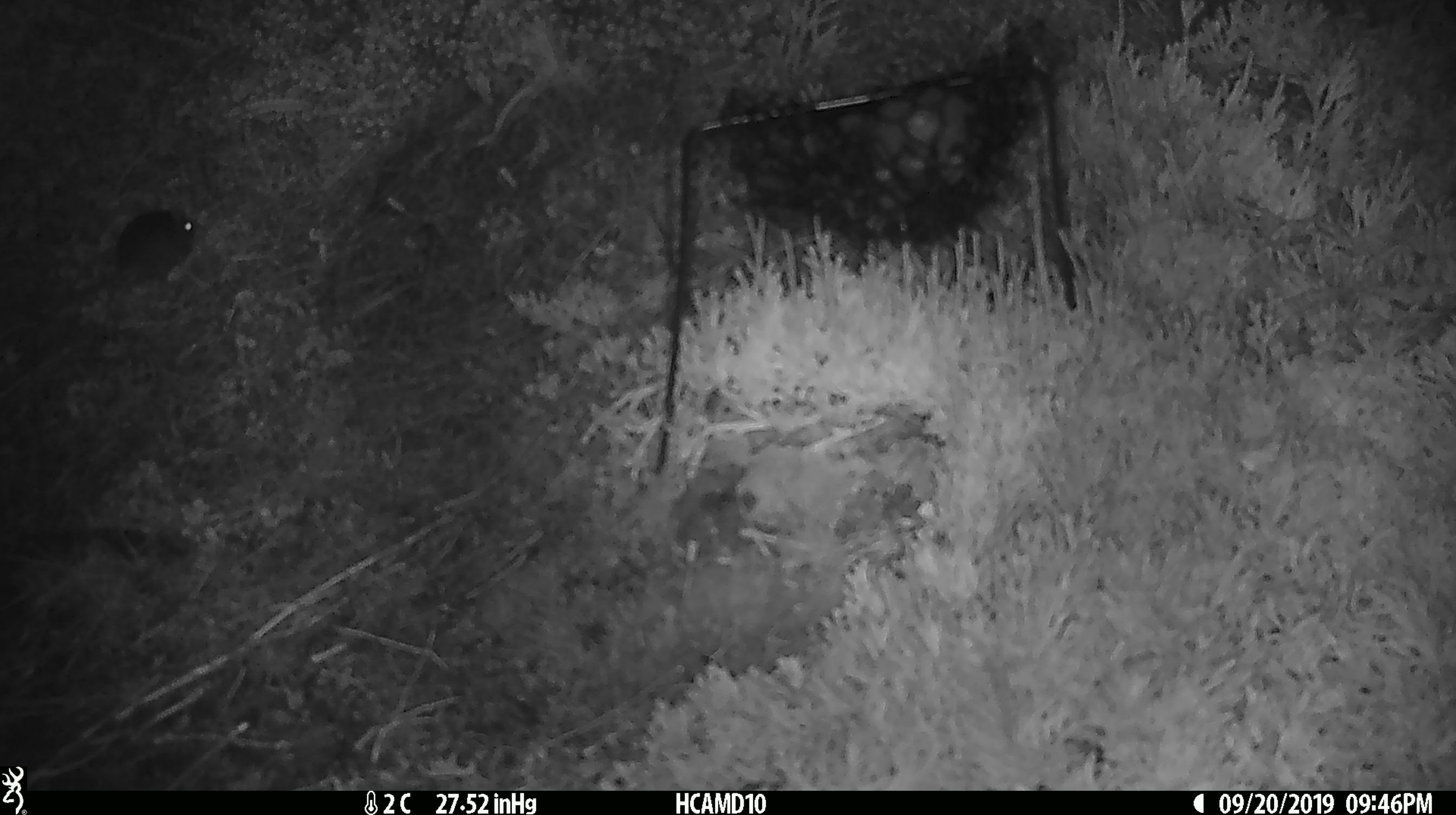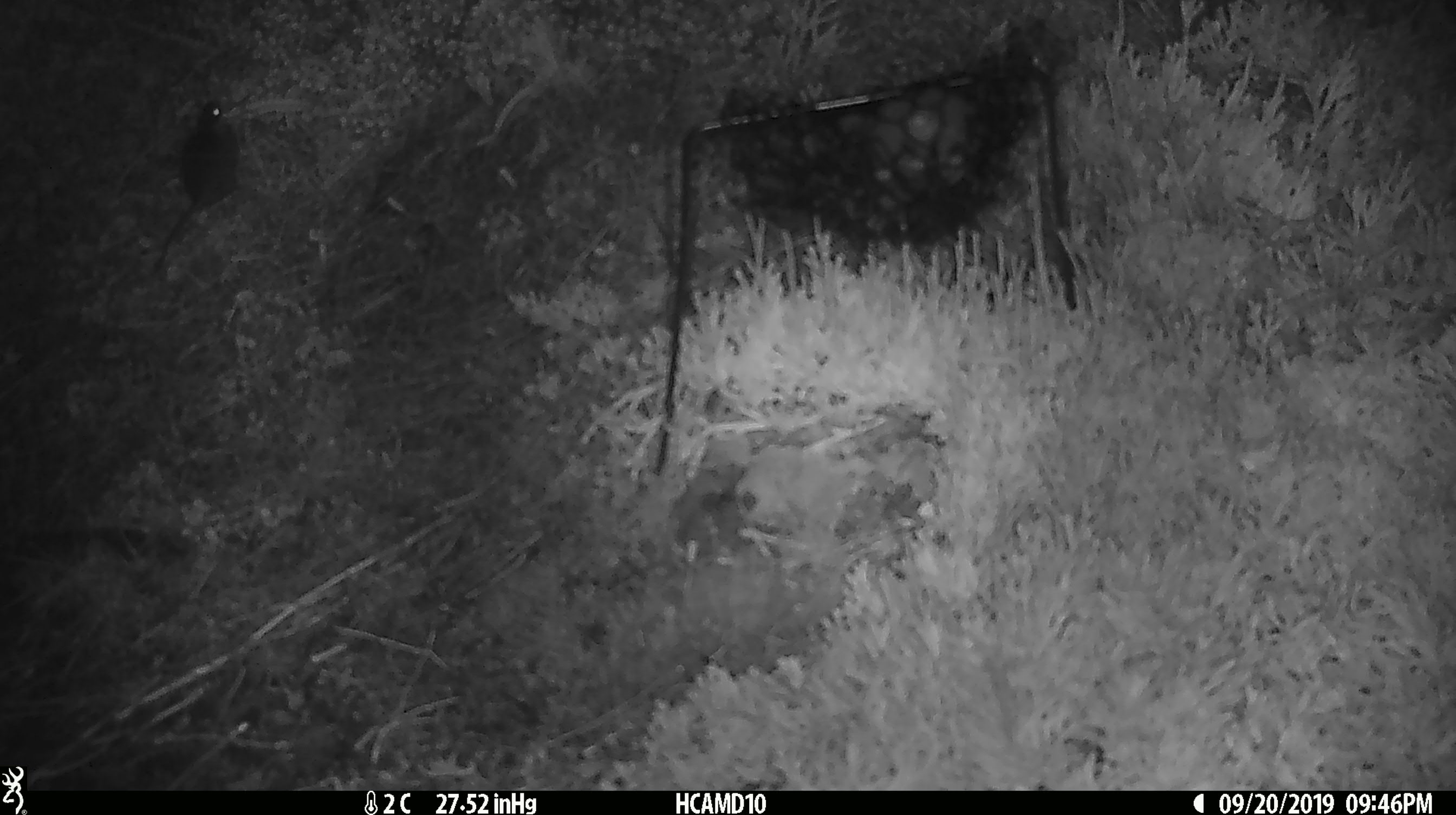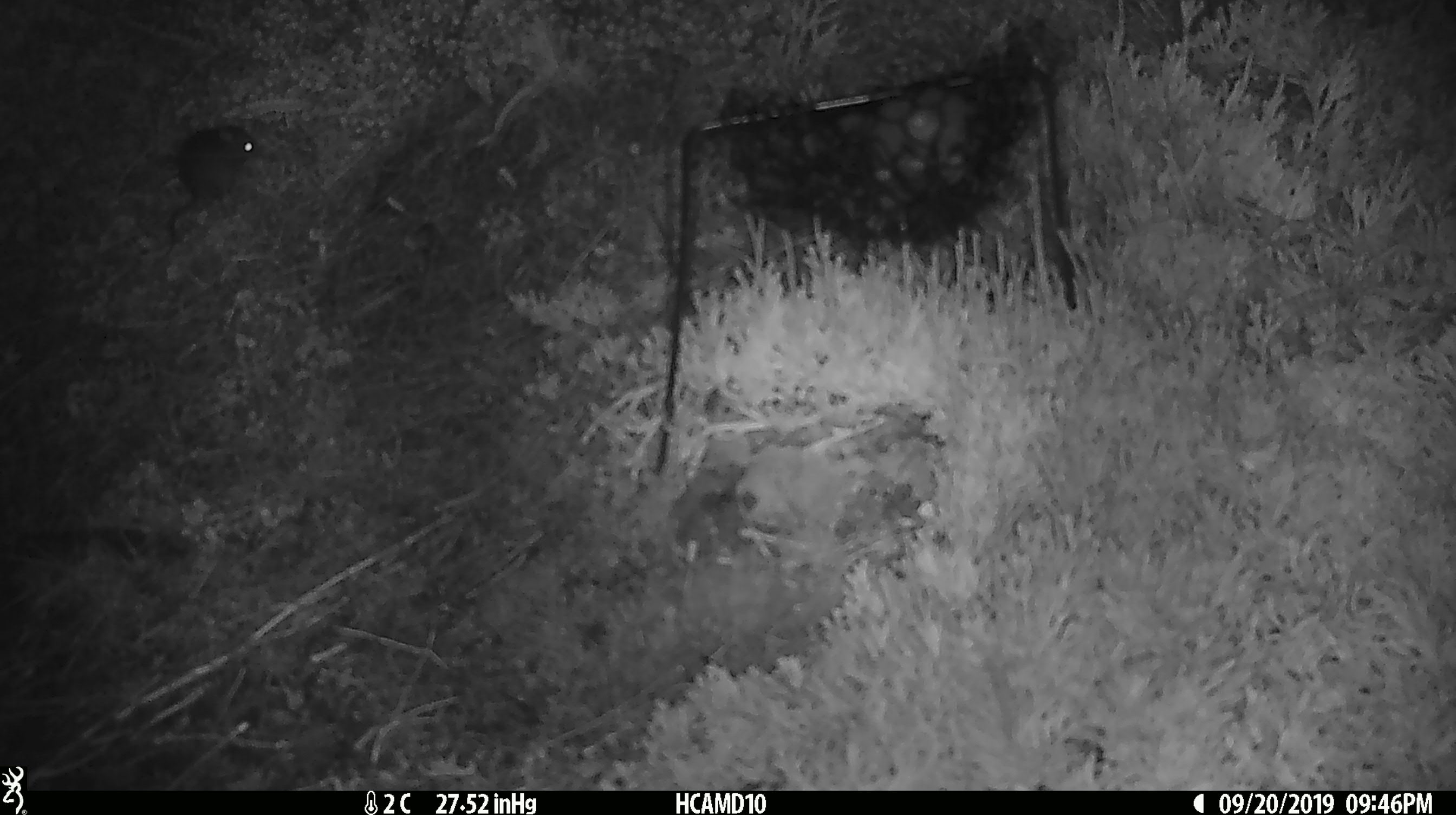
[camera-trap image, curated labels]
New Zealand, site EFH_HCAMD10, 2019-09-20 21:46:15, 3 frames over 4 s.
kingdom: Animalia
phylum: Chordata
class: Mammalia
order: Rodentia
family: Muridae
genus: Mus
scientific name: Mus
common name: mouse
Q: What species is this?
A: Mouse (Mus).